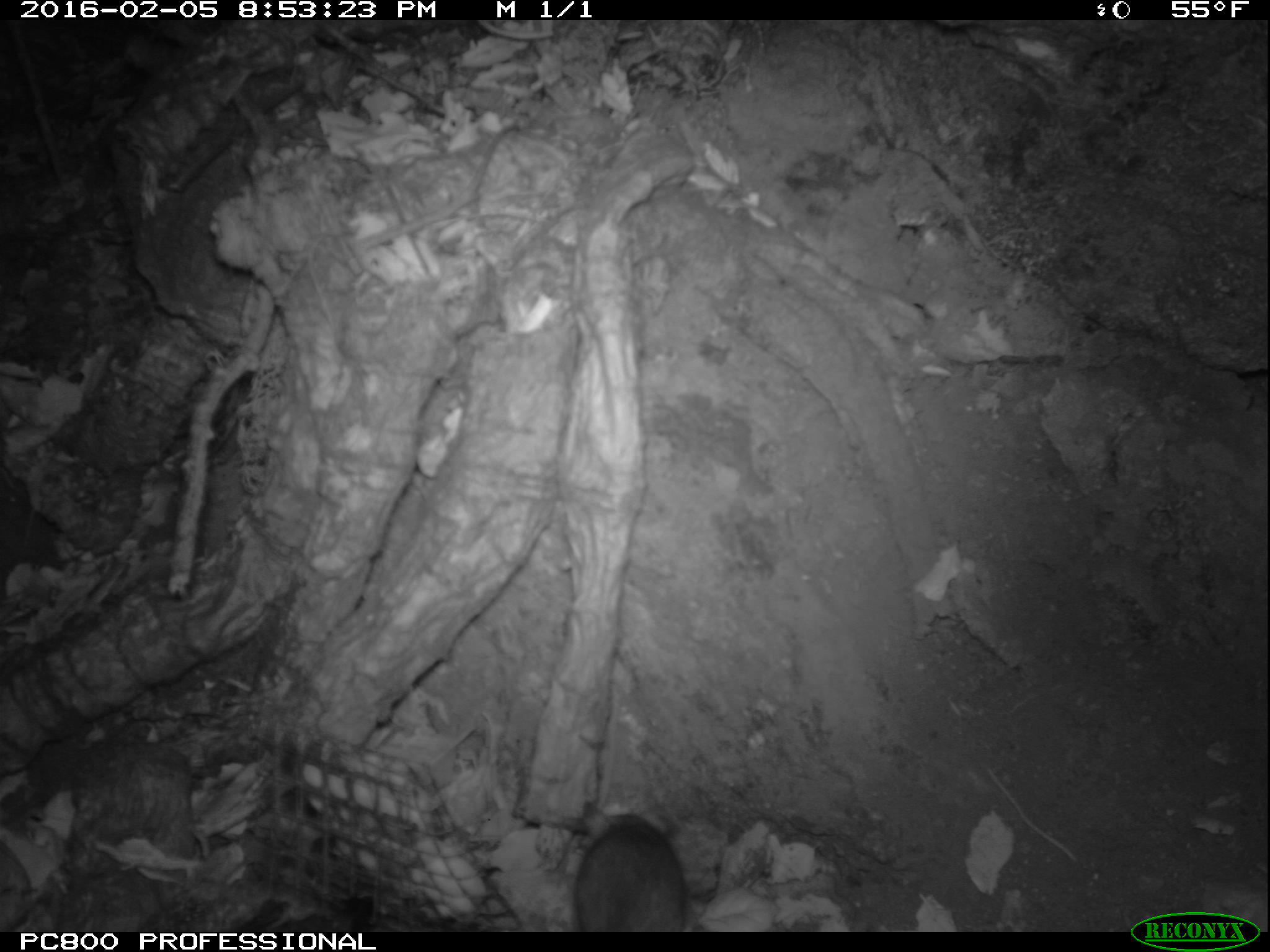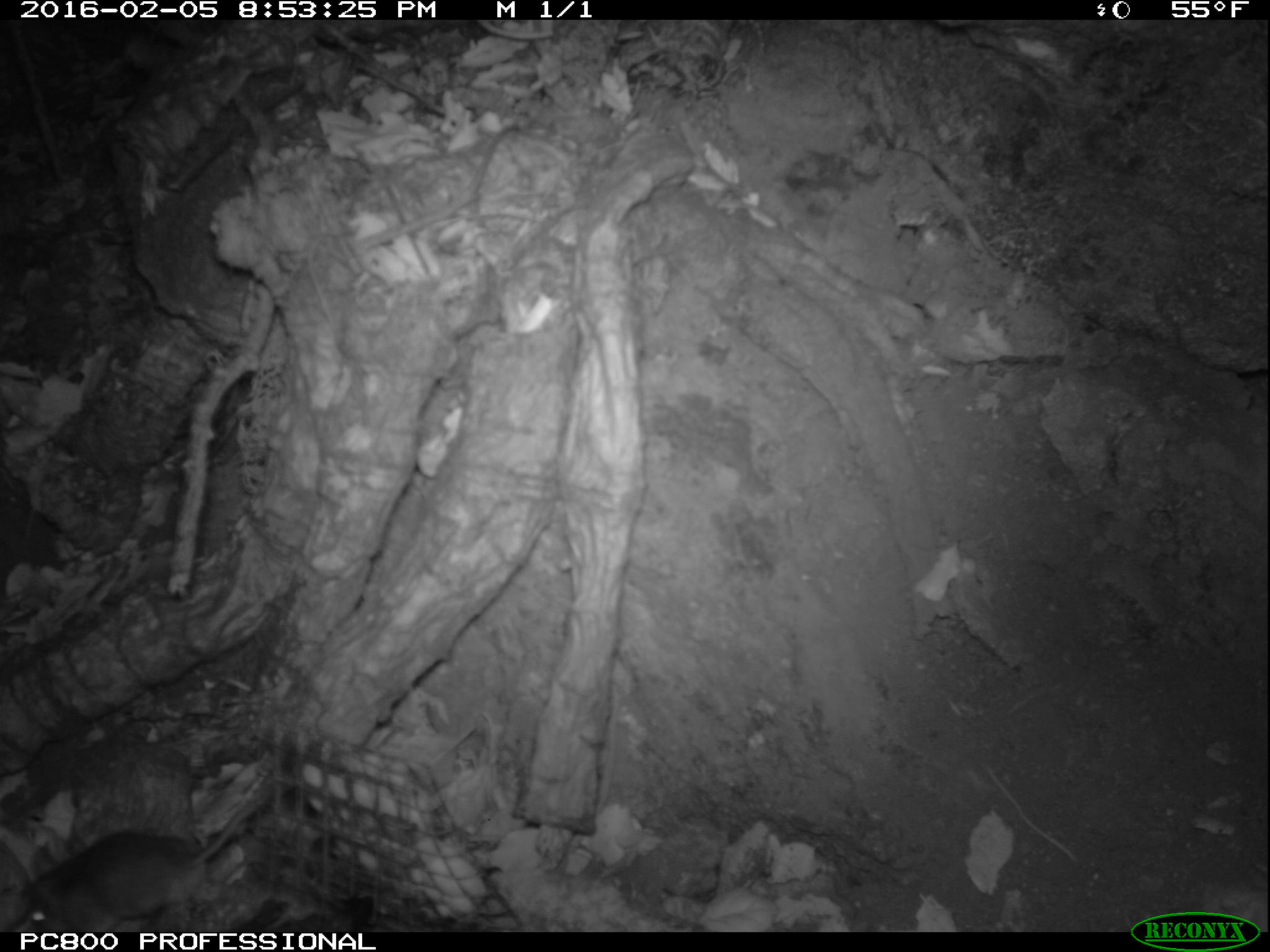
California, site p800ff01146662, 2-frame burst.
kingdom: Animalia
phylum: Chordata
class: Mammalia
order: Rodentia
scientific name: Rodentia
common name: rodent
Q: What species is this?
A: Rodent (Rodentia).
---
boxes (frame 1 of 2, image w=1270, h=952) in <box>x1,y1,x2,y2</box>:
rodent: <box>574,799,691,930</box>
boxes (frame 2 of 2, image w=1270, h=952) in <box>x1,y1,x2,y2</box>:
rodent: <box>17,778,298,932</box>